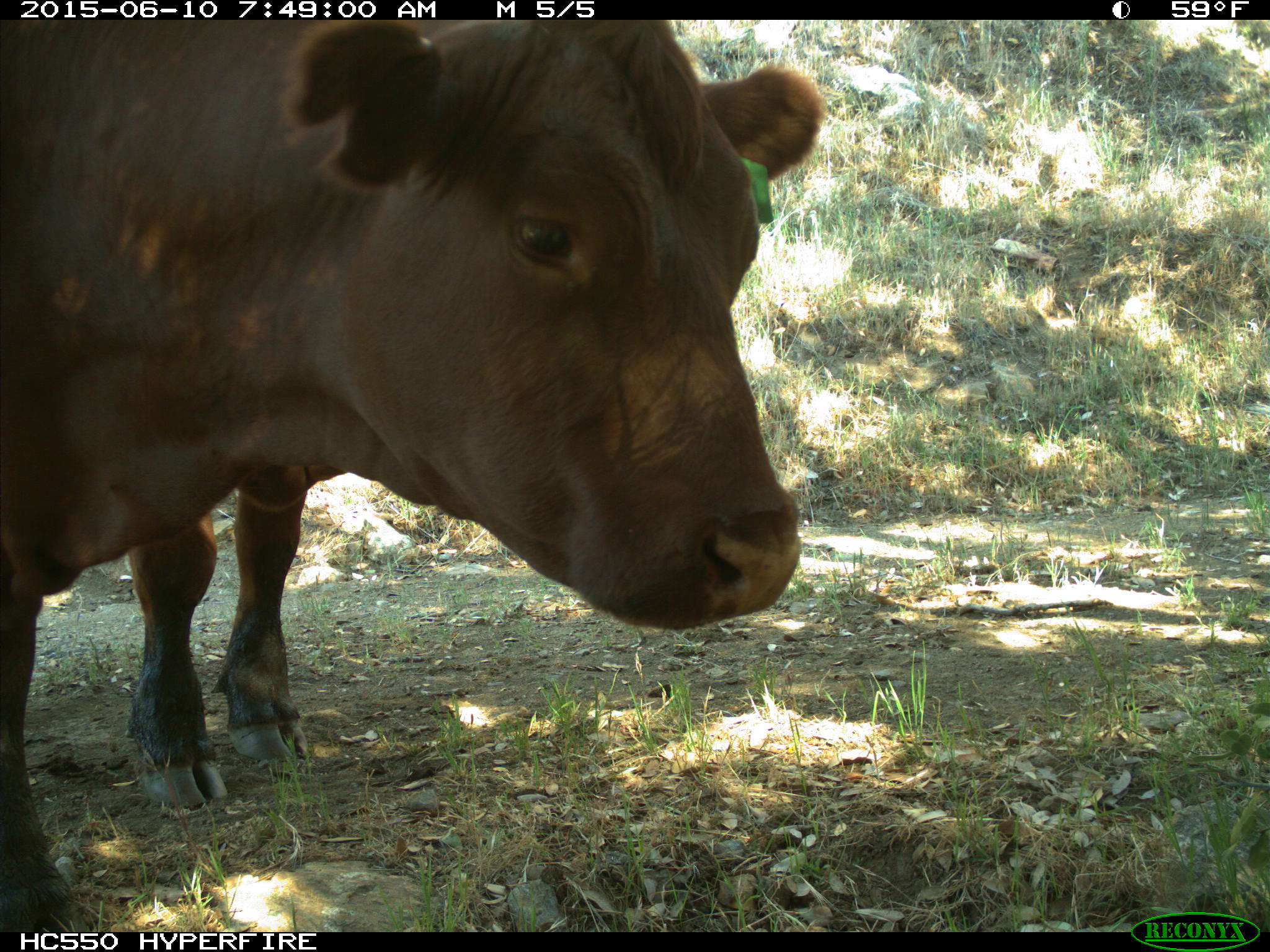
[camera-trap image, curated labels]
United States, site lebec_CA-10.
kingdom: Animalia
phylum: Chordata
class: Mammalia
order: Artiodactyla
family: Bovidae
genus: Bos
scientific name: Bos taurus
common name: domestic cow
Bos taurus (domestic cow).